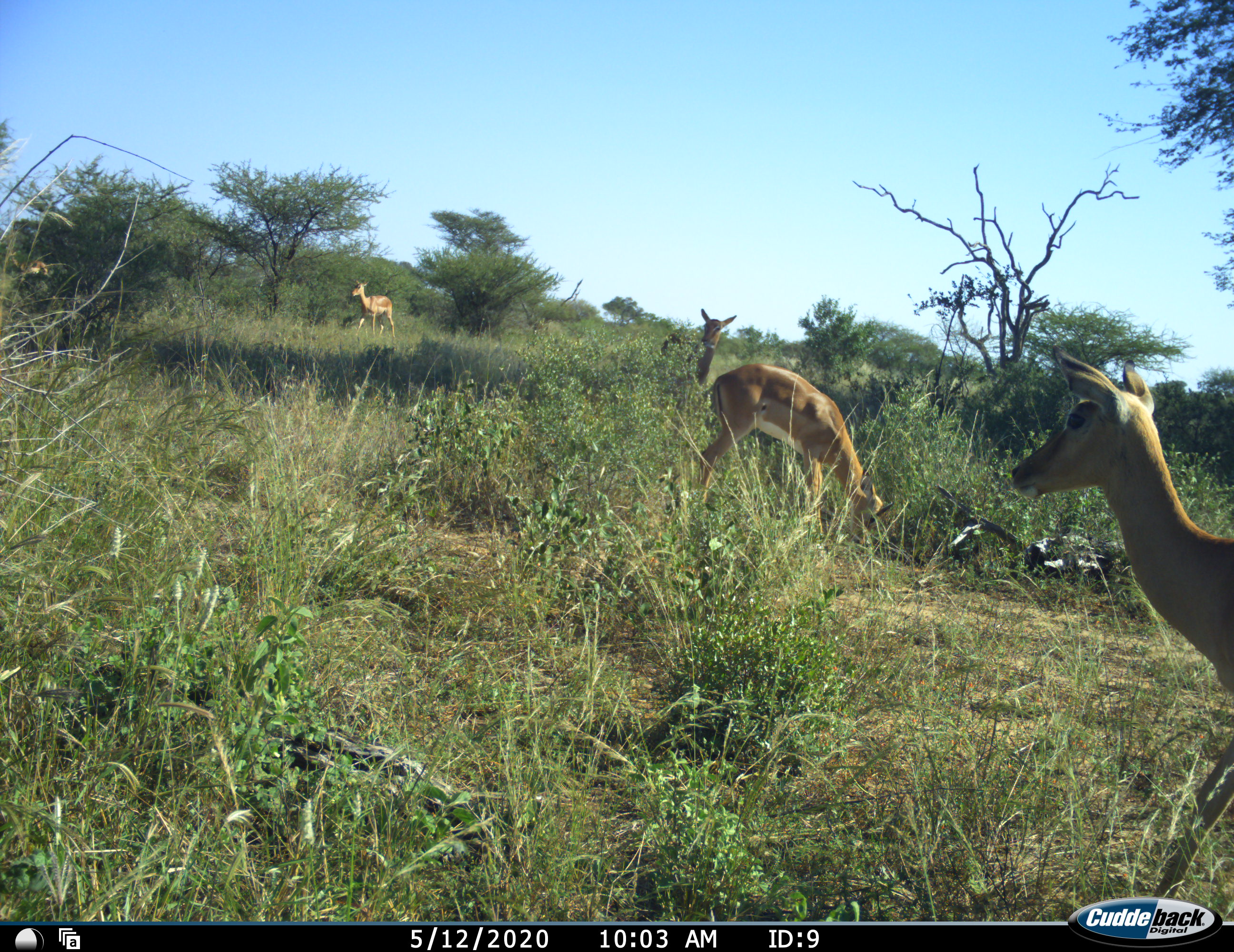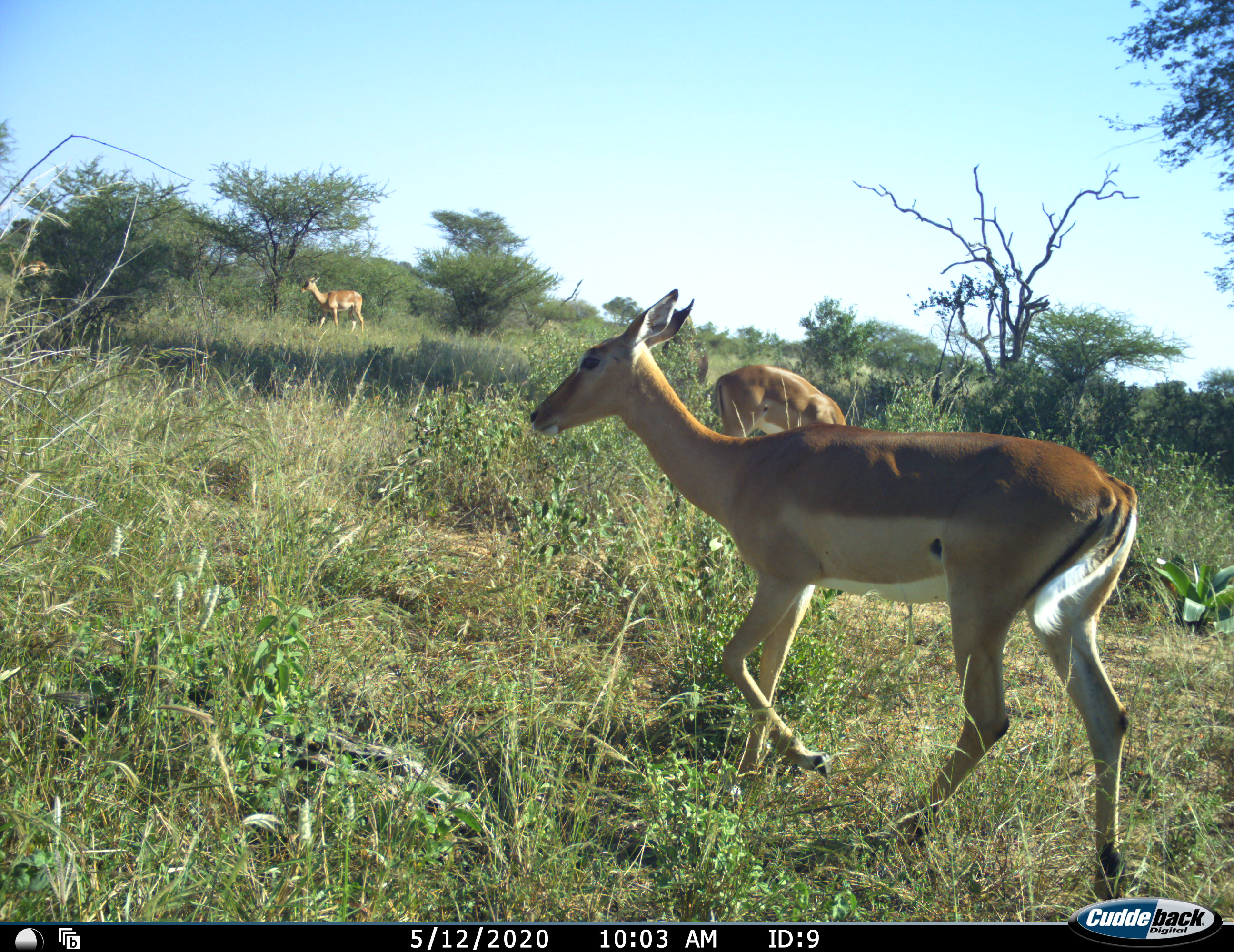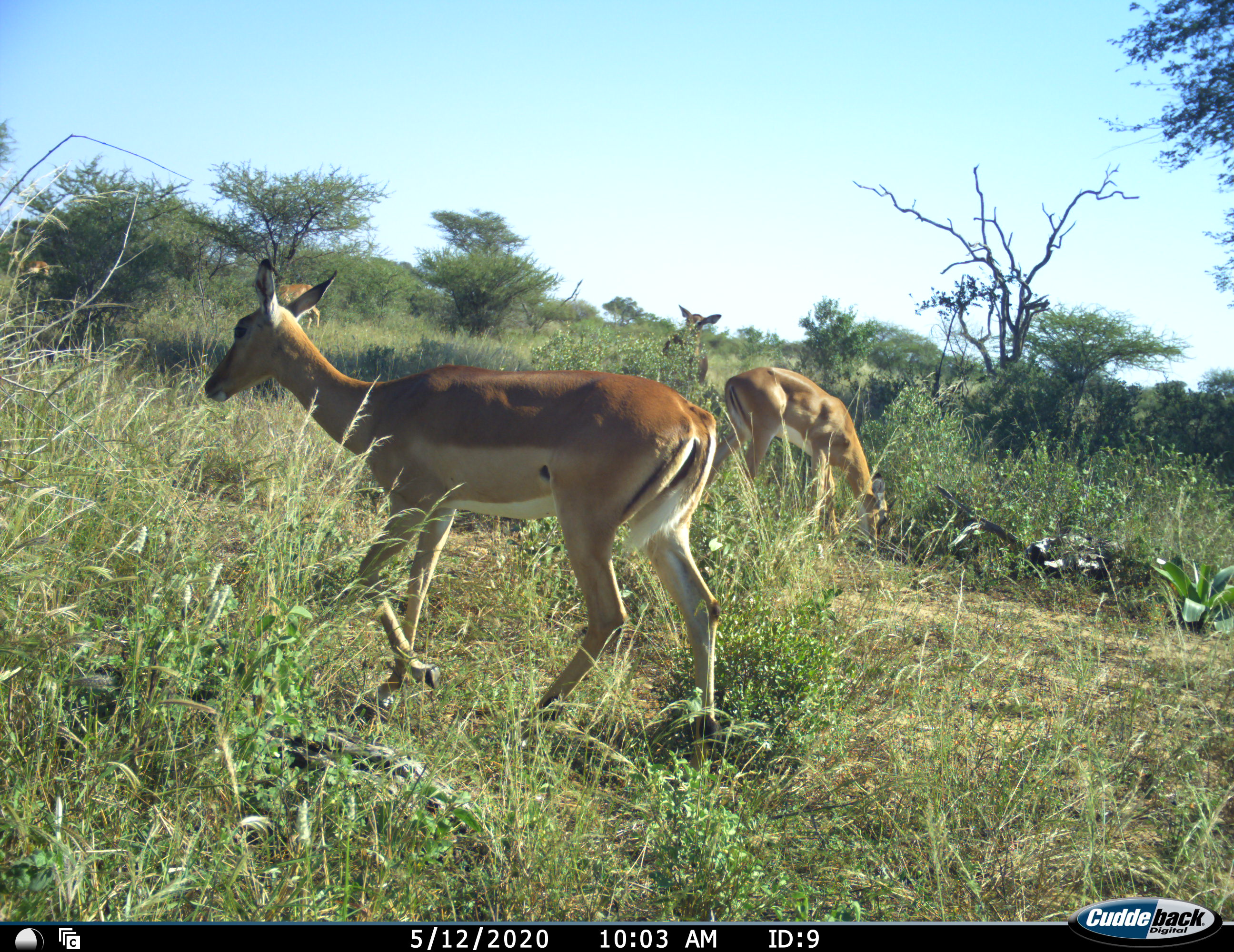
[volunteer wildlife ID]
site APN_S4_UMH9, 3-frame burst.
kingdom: Animalia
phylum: Chordata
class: Mammalia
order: Artiodactyla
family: Bovidae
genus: Aepyceros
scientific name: Aepyceros melampus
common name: impala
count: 4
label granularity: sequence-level